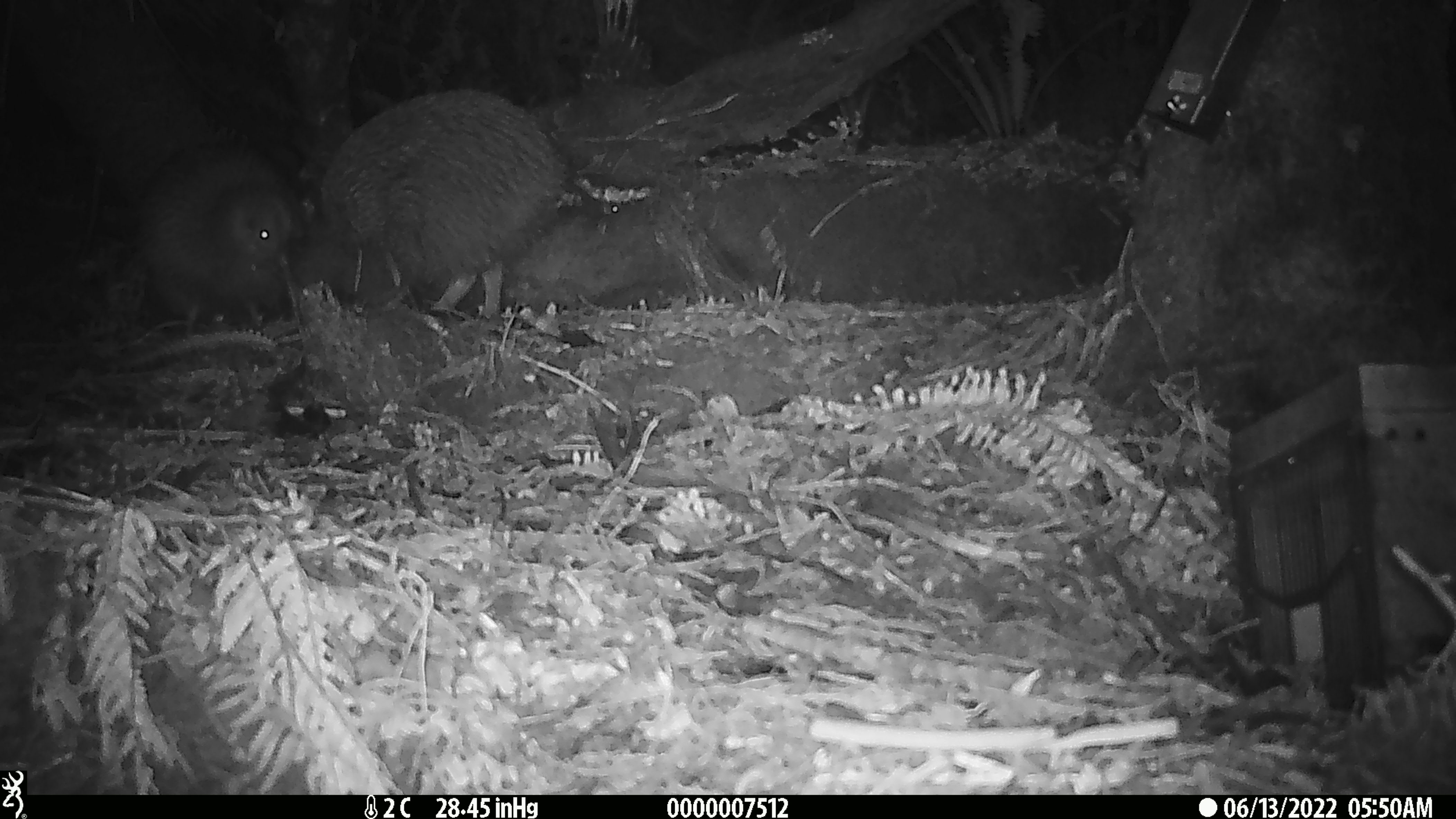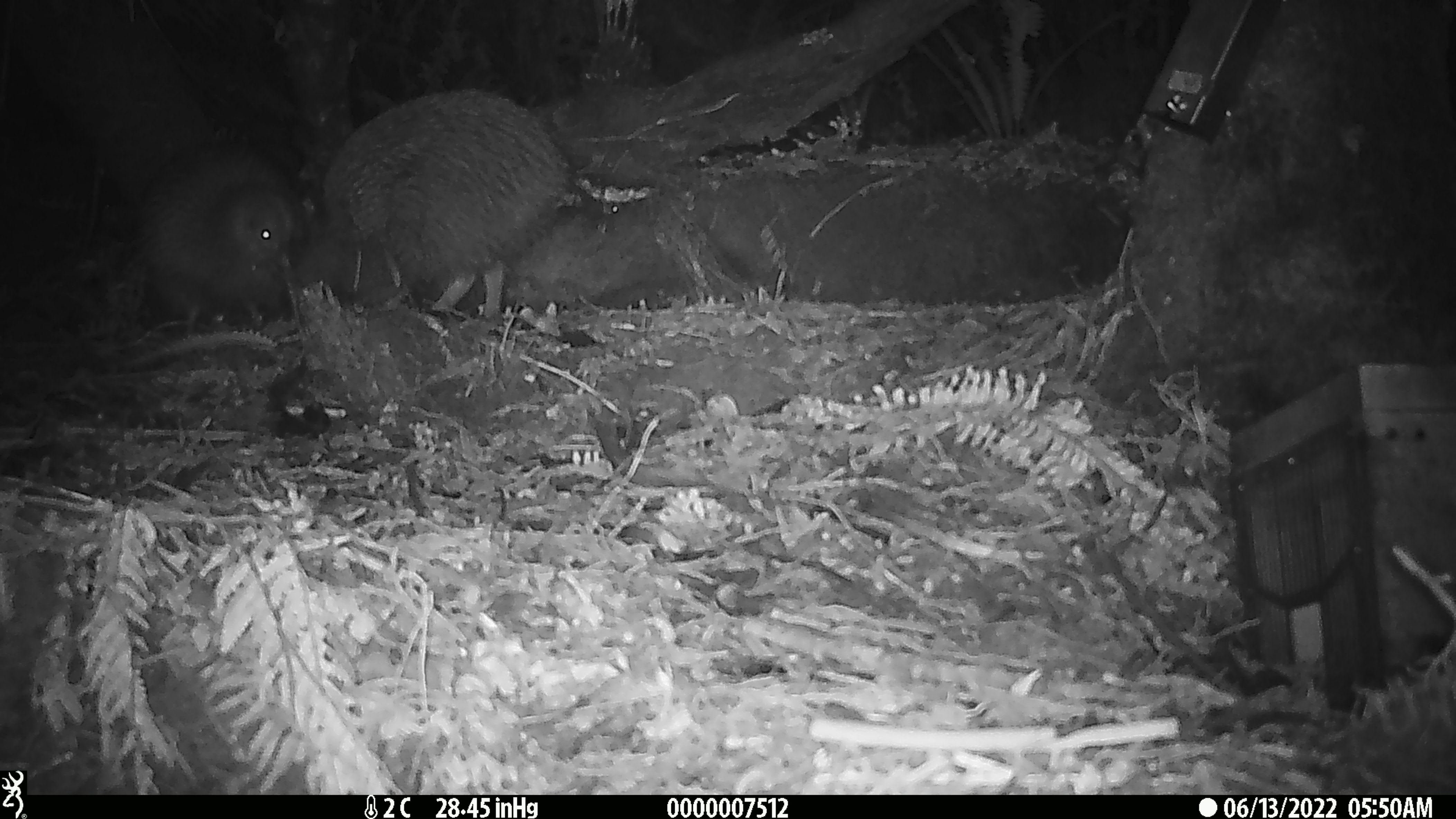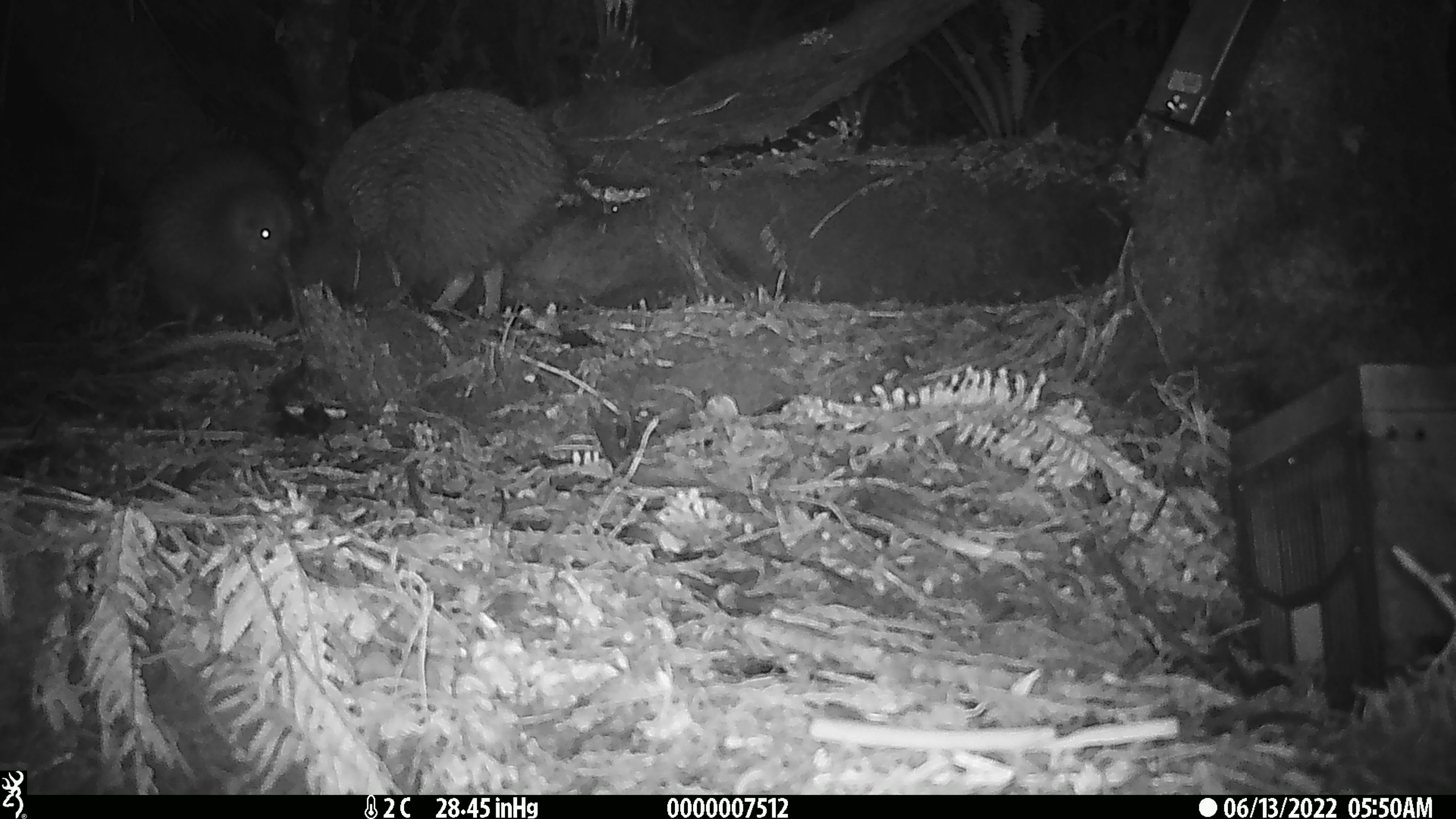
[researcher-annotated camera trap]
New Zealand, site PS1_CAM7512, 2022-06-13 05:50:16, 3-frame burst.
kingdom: Animalia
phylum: Chordata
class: Aves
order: Apterygiformes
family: Apterygidae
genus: Apteryx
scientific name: Apteryx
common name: kiwi